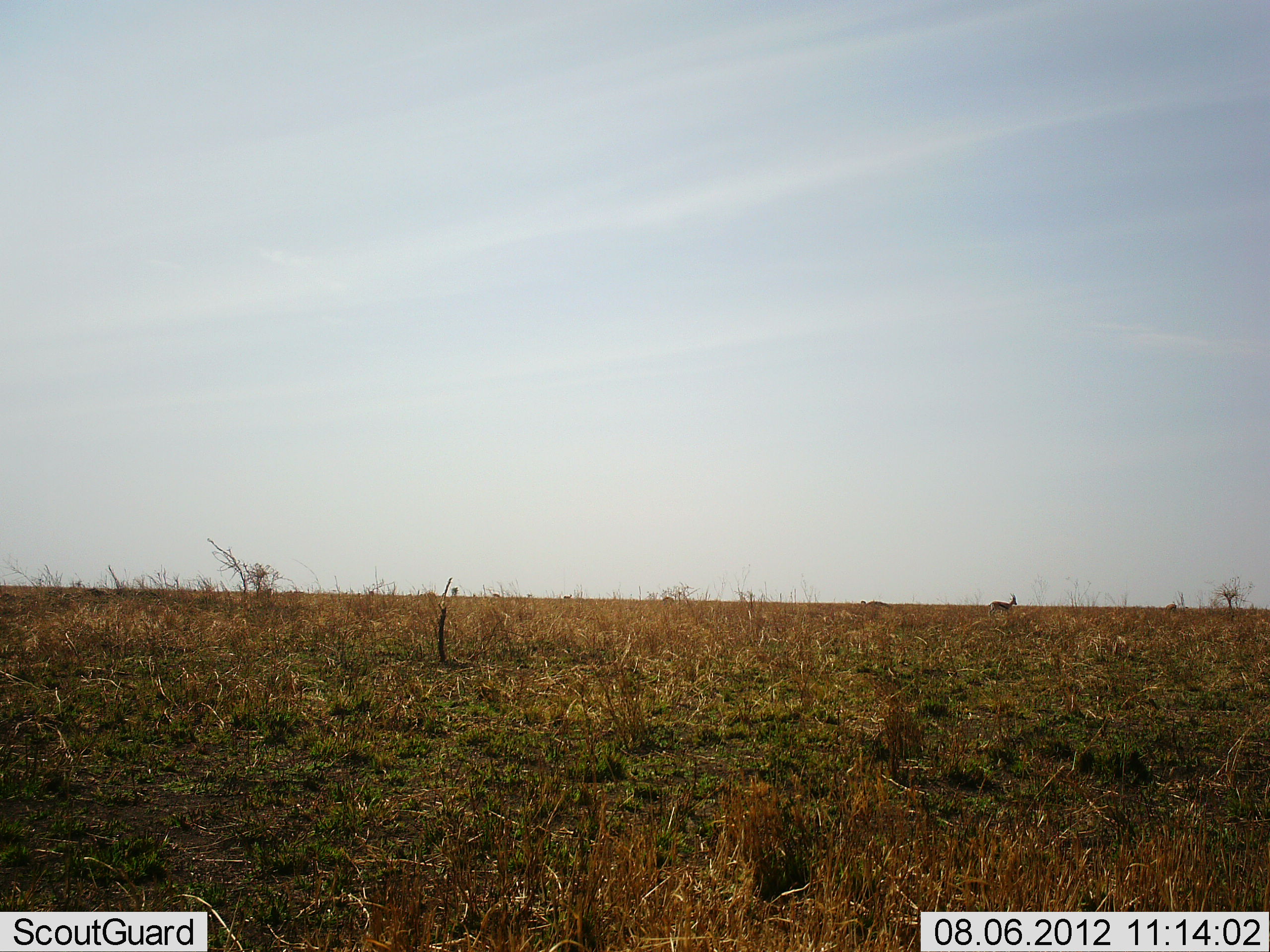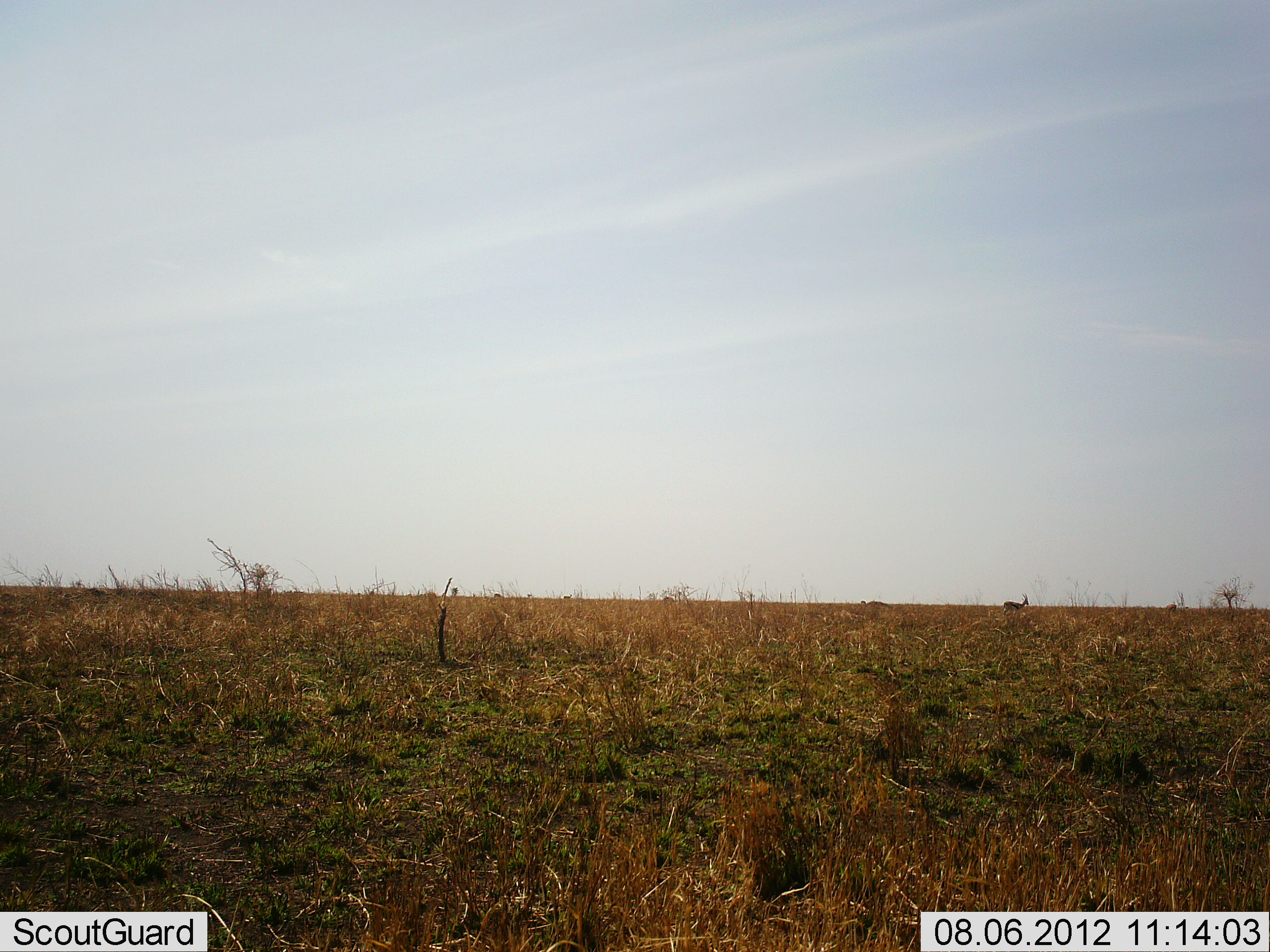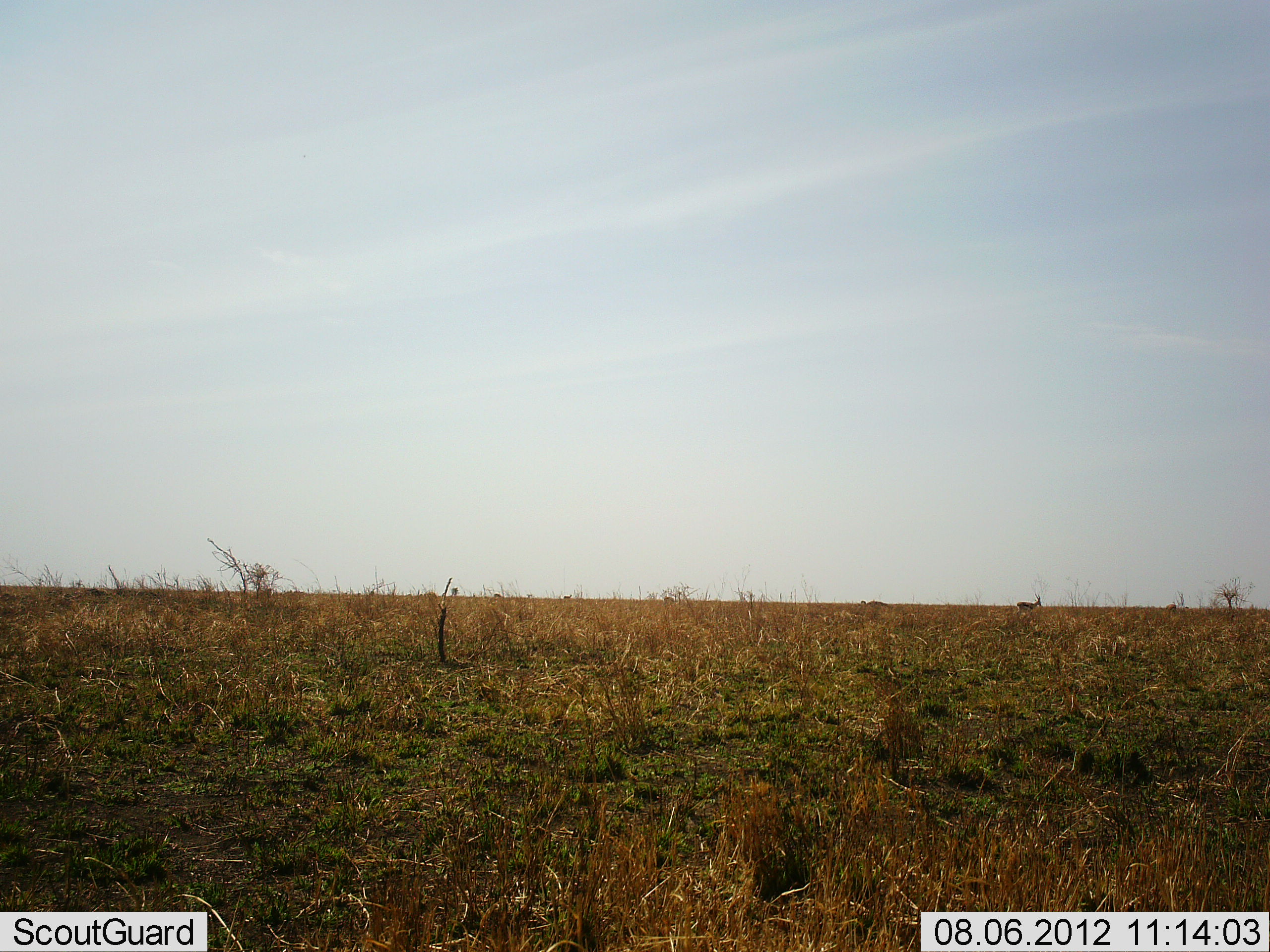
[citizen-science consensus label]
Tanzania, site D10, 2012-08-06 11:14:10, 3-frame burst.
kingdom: Animalia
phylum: Chordata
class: Mammalia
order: Artiodactyla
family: Bovidae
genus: Eudorcas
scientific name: Eudorcas thomsonii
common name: thomson's gazelle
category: gazellethomsons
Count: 1.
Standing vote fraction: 0%.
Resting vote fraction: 0%.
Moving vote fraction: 100%.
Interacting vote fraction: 0%.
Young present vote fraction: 0%.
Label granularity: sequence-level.